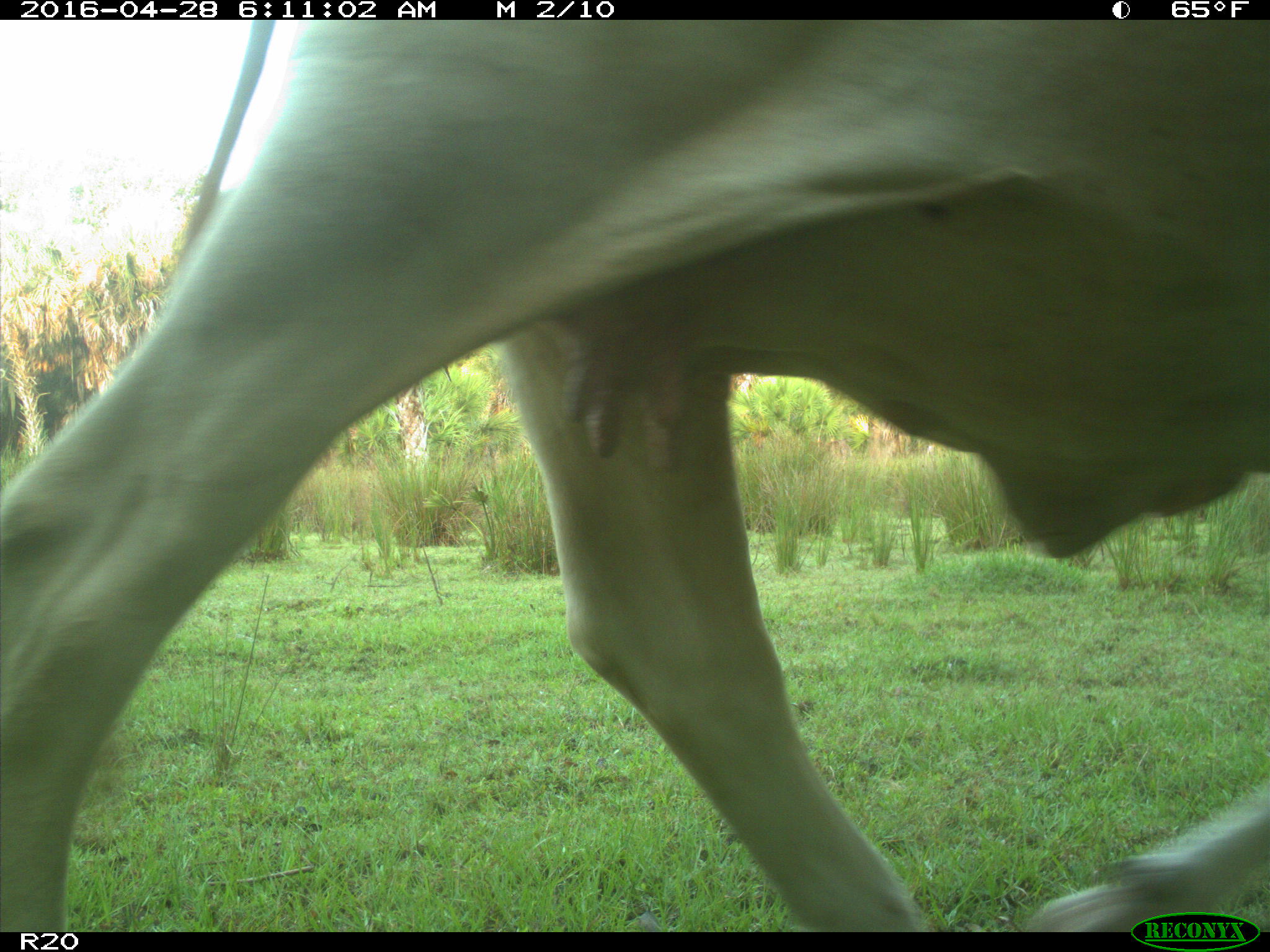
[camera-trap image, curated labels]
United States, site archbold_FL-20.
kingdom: Animalia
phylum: Chordata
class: Mammalia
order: Artiodactyla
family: Bovidae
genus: Bos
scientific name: Bos taurus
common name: domestic cow